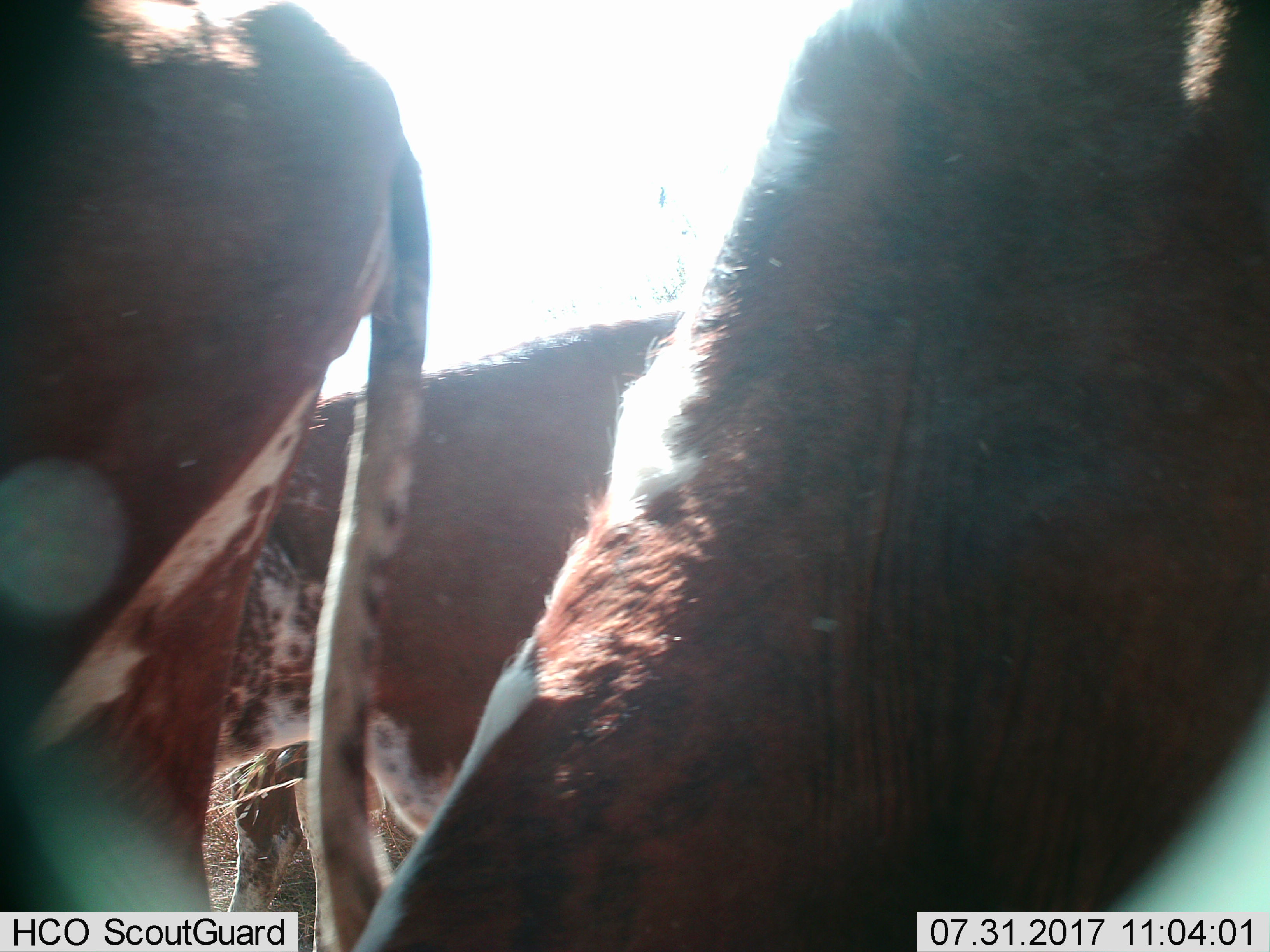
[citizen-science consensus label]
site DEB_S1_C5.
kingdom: Animalia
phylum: Chordata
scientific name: Vertebrata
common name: domestic animal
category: domesticanimal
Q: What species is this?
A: Domesticanimal (domestic animal) (Vertebrata).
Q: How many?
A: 3.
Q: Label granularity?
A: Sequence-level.